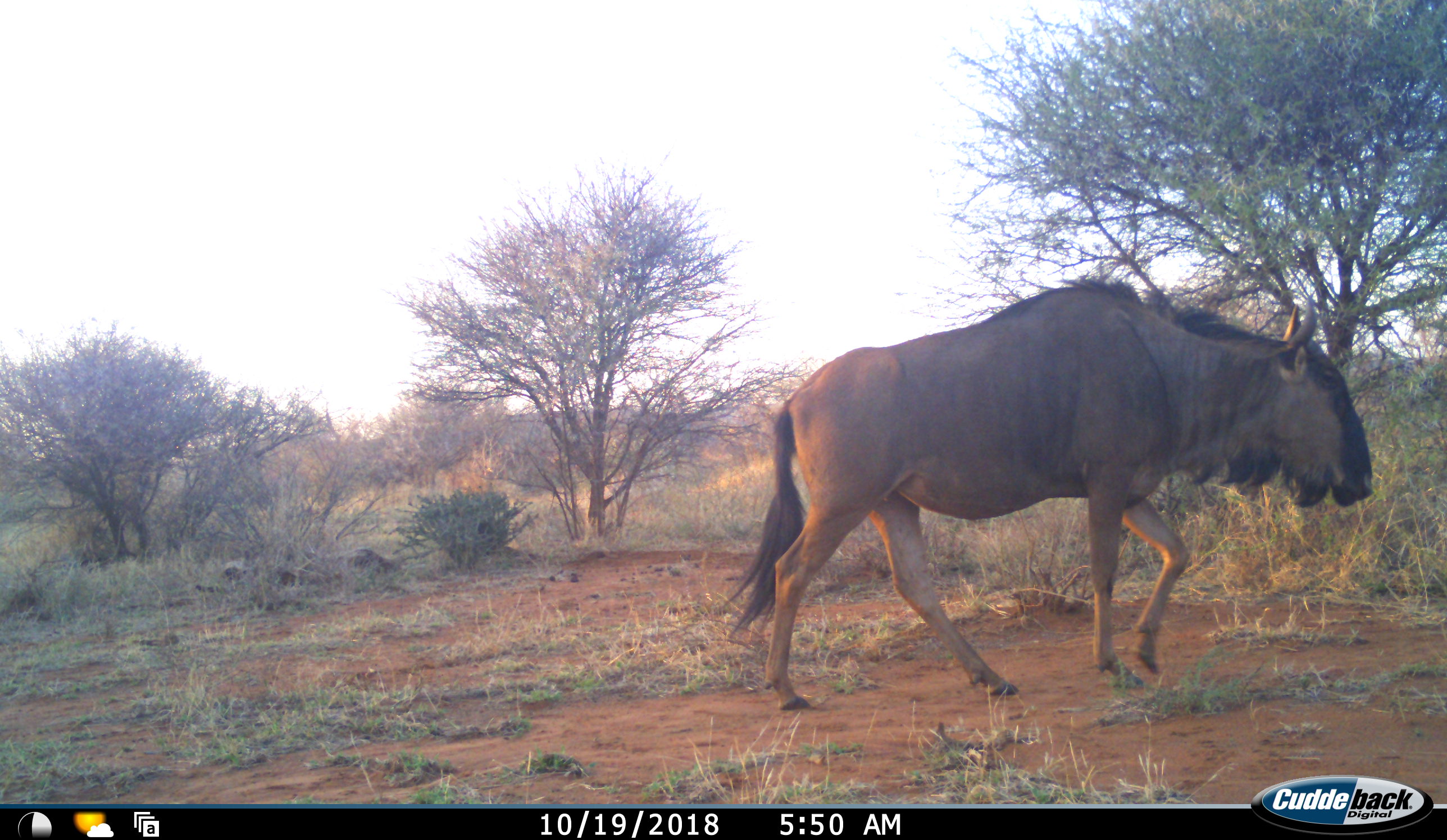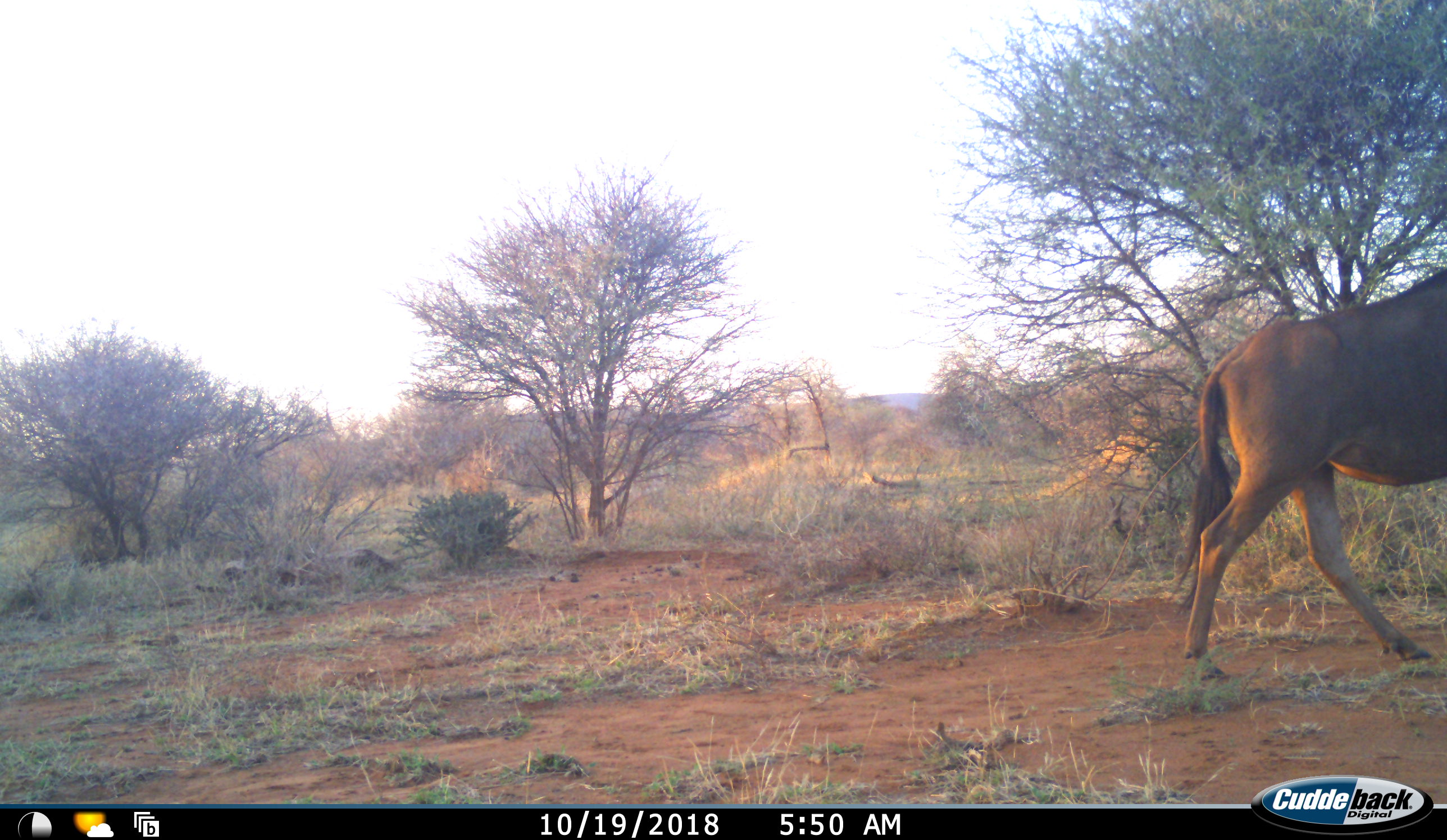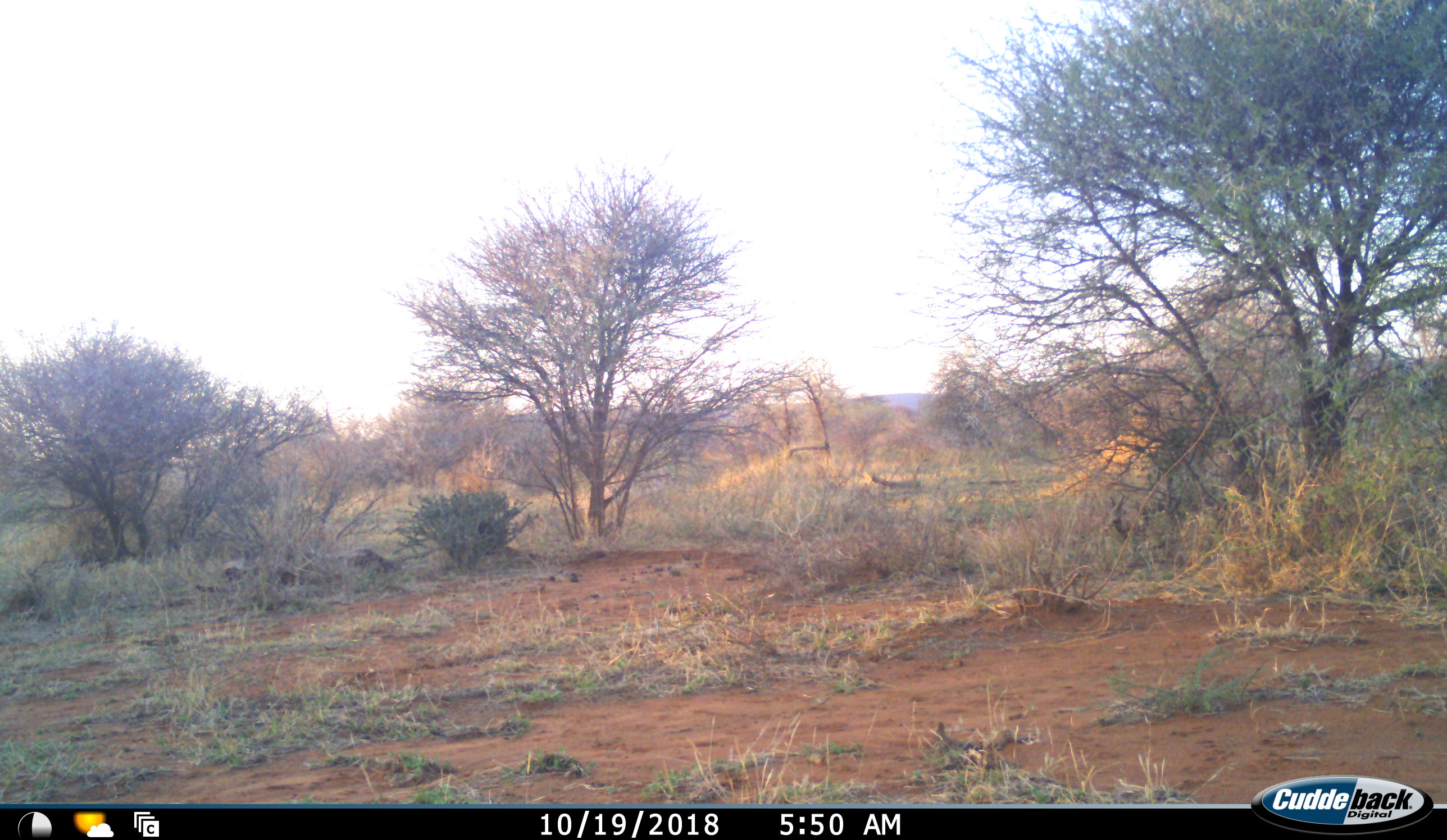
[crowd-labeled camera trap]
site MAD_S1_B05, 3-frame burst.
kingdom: Animalia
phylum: Chordata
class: Mammalia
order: Artiodactyla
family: Bovidae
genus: Connochaetes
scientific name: Connochaetes taurinus taurinus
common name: blue wildebeest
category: wildebeestblue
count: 1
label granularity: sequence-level